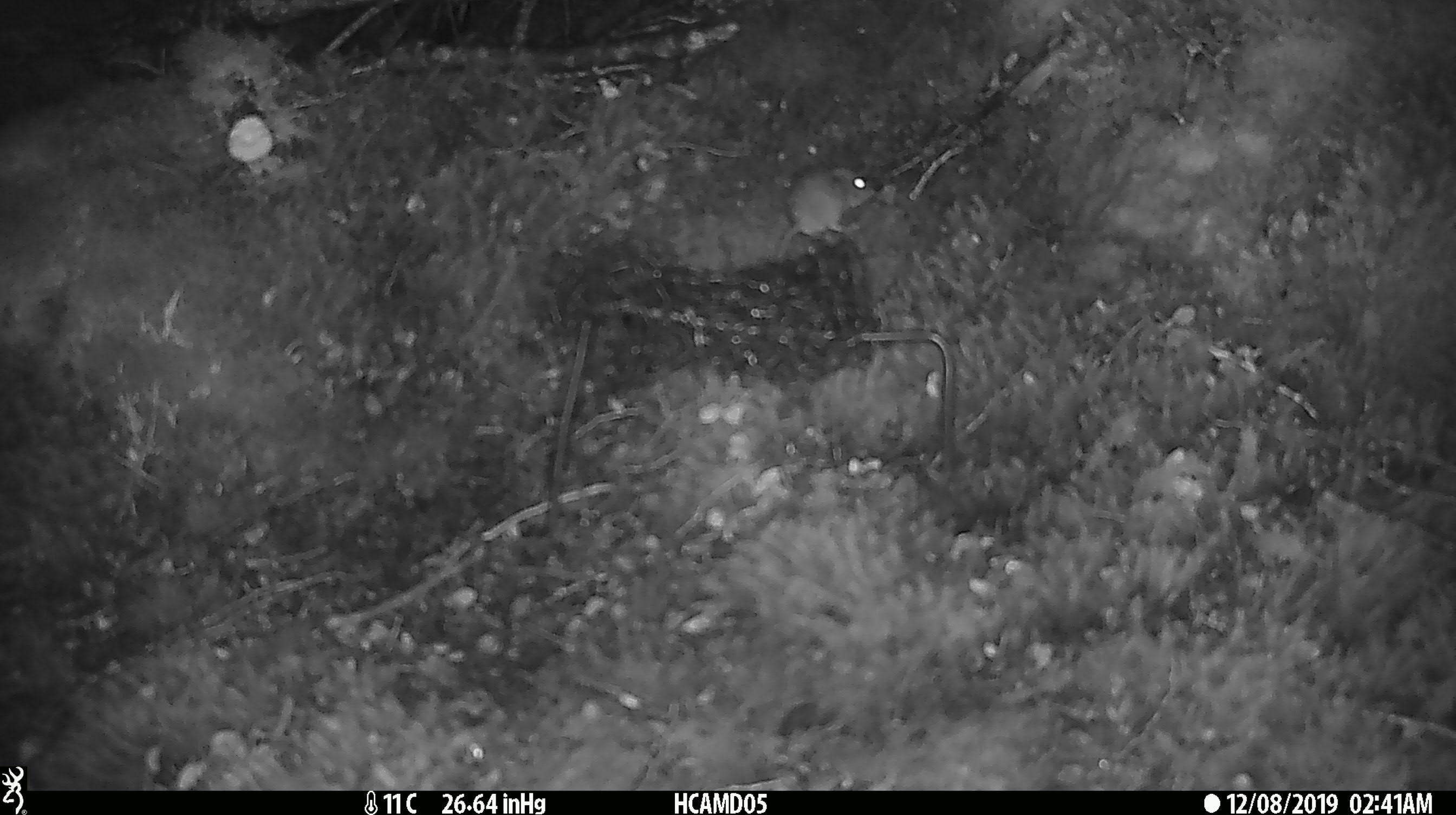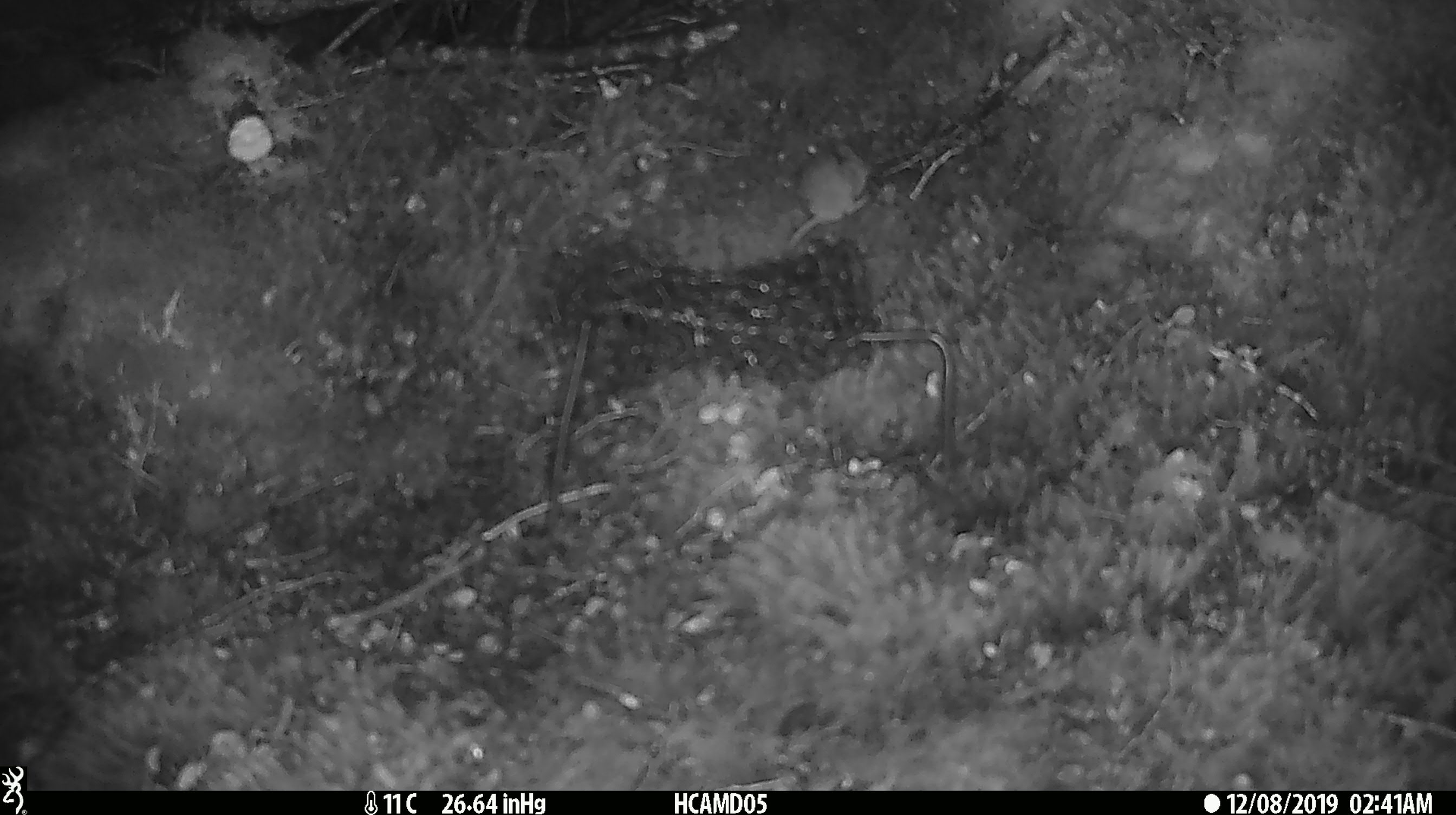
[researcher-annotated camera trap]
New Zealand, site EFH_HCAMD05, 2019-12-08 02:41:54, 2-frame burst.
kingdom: Animalia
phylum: Chordata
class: Mammalia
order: Rodentia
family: Muridae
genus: Mus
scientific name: Mus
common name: mouse